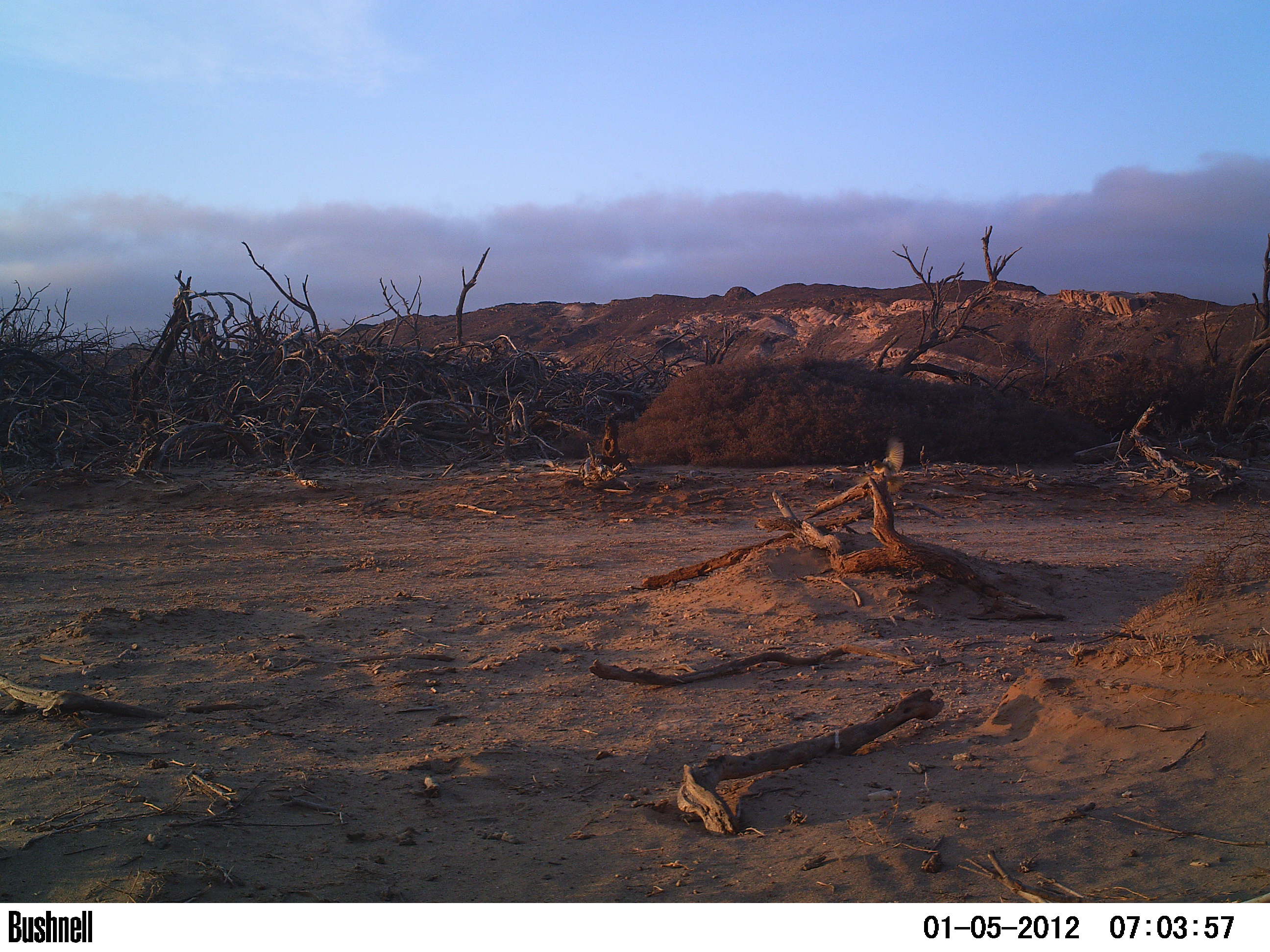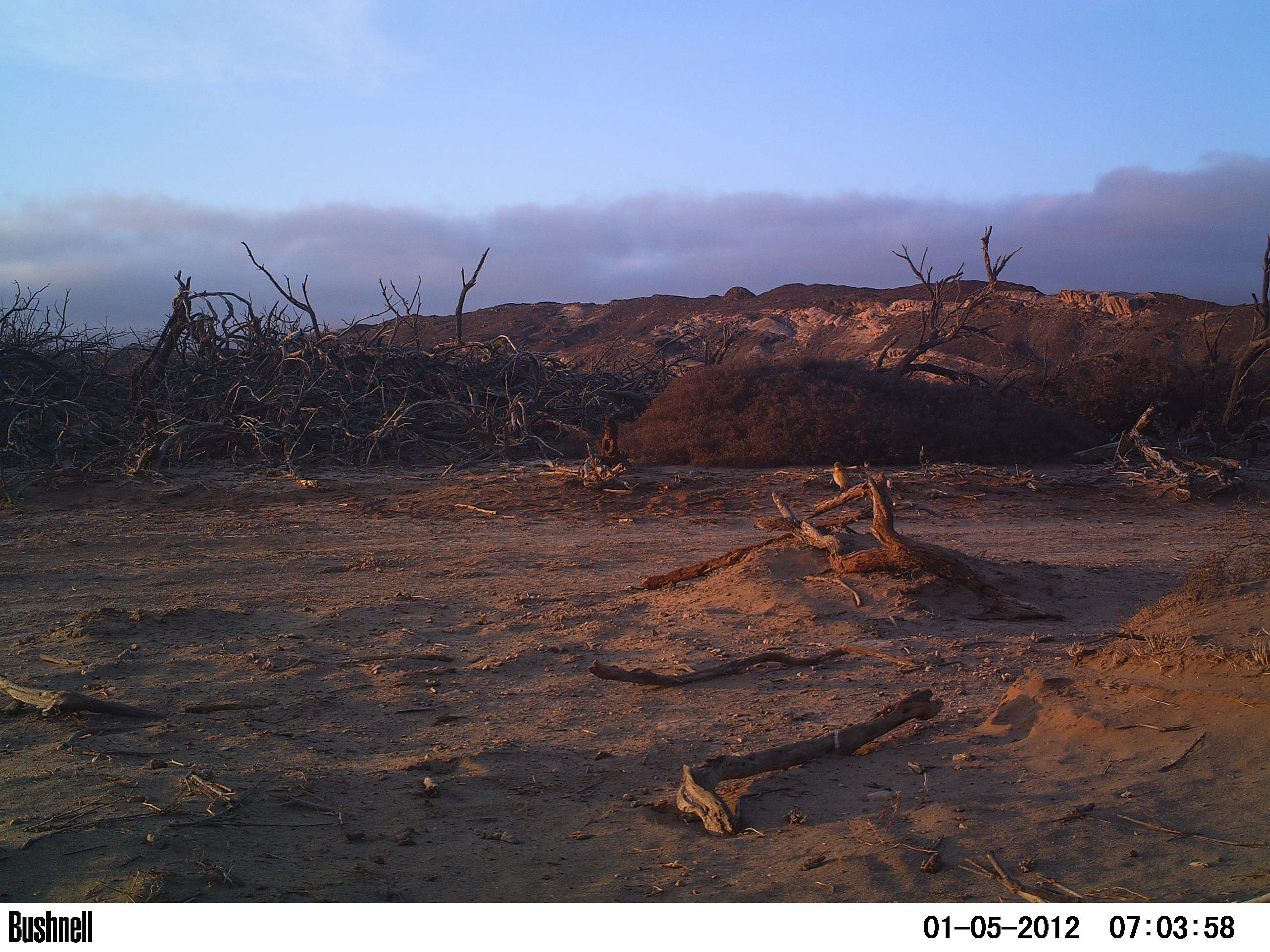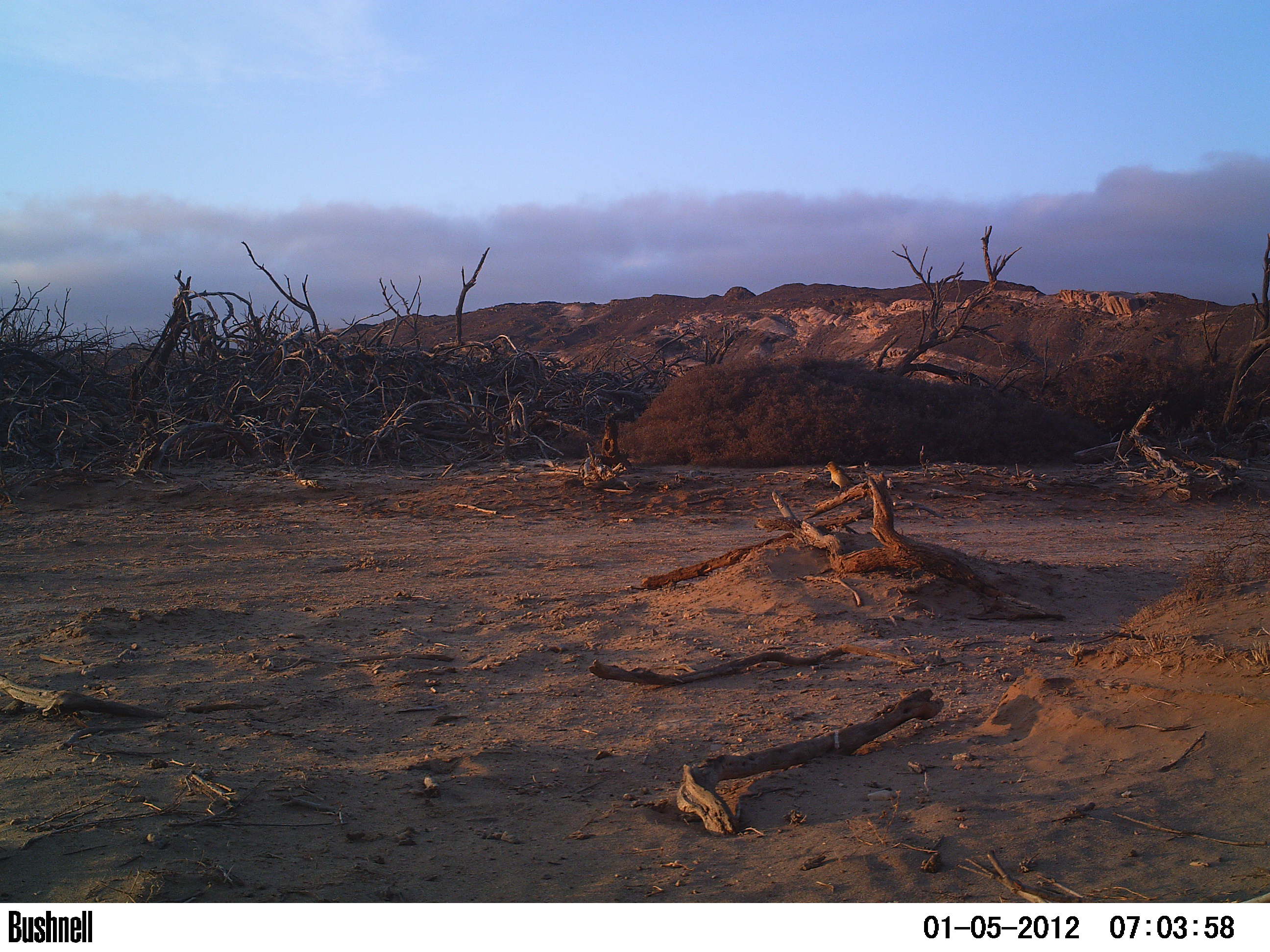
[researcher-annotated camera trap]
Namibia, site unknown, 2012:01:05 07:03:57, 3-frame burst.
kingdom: Animalia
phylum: Chordata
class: Aves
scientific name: Aves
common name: birds